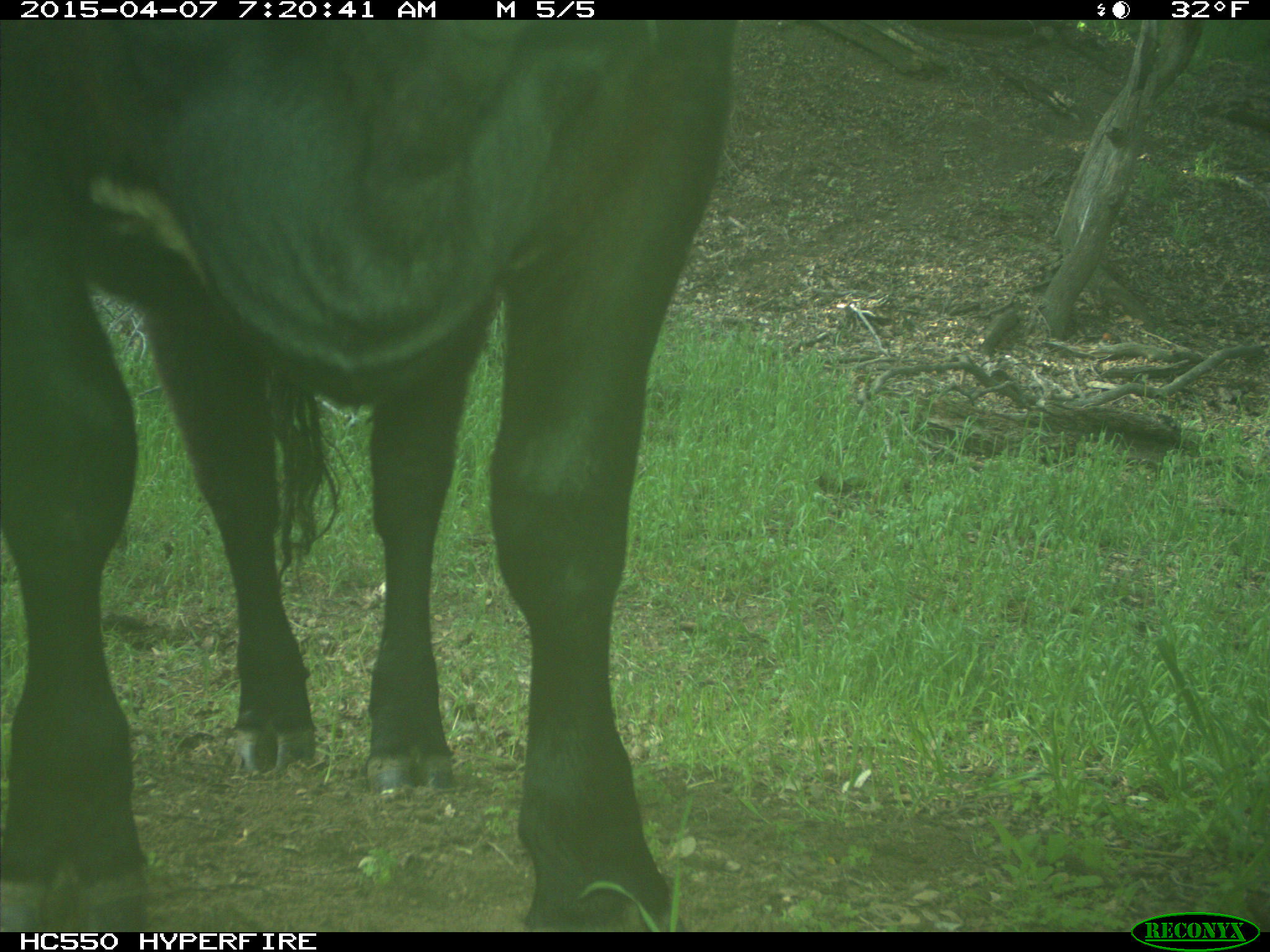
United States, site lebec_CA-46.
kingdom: Animalia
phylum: Chordata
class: Mammalia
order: Artiodactyla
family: Bovidae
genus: Bos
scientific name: Bos taurus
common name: domestic cow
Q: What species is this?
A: Bos taurus (domestic cow).